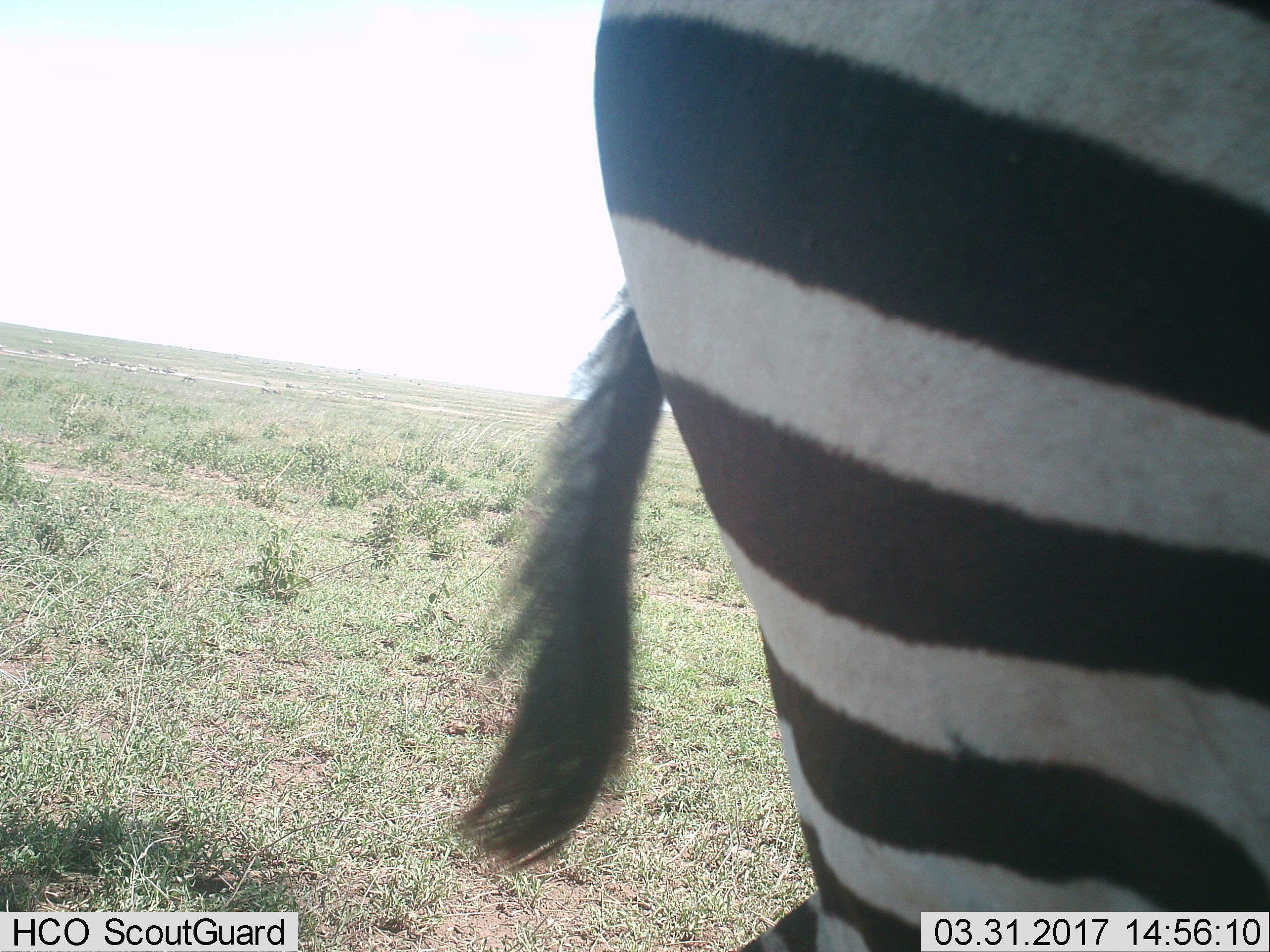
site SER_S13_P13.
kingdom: Animalia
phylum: Chordata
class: Mammalia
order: Perissodactyla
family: Equidae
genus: Equus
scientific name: Equus quagga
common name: plains zebra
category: zebraplains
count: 1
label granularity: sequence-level